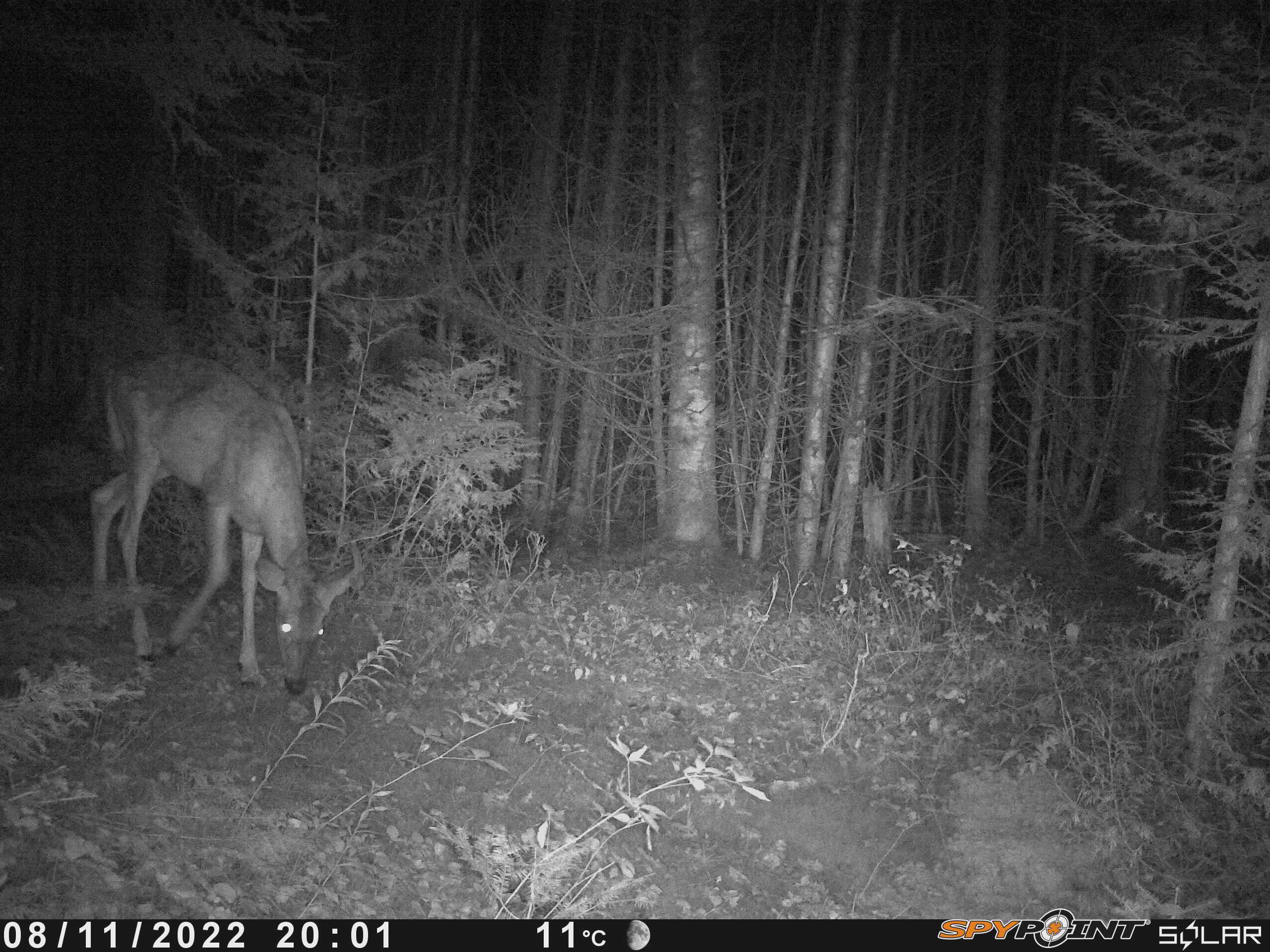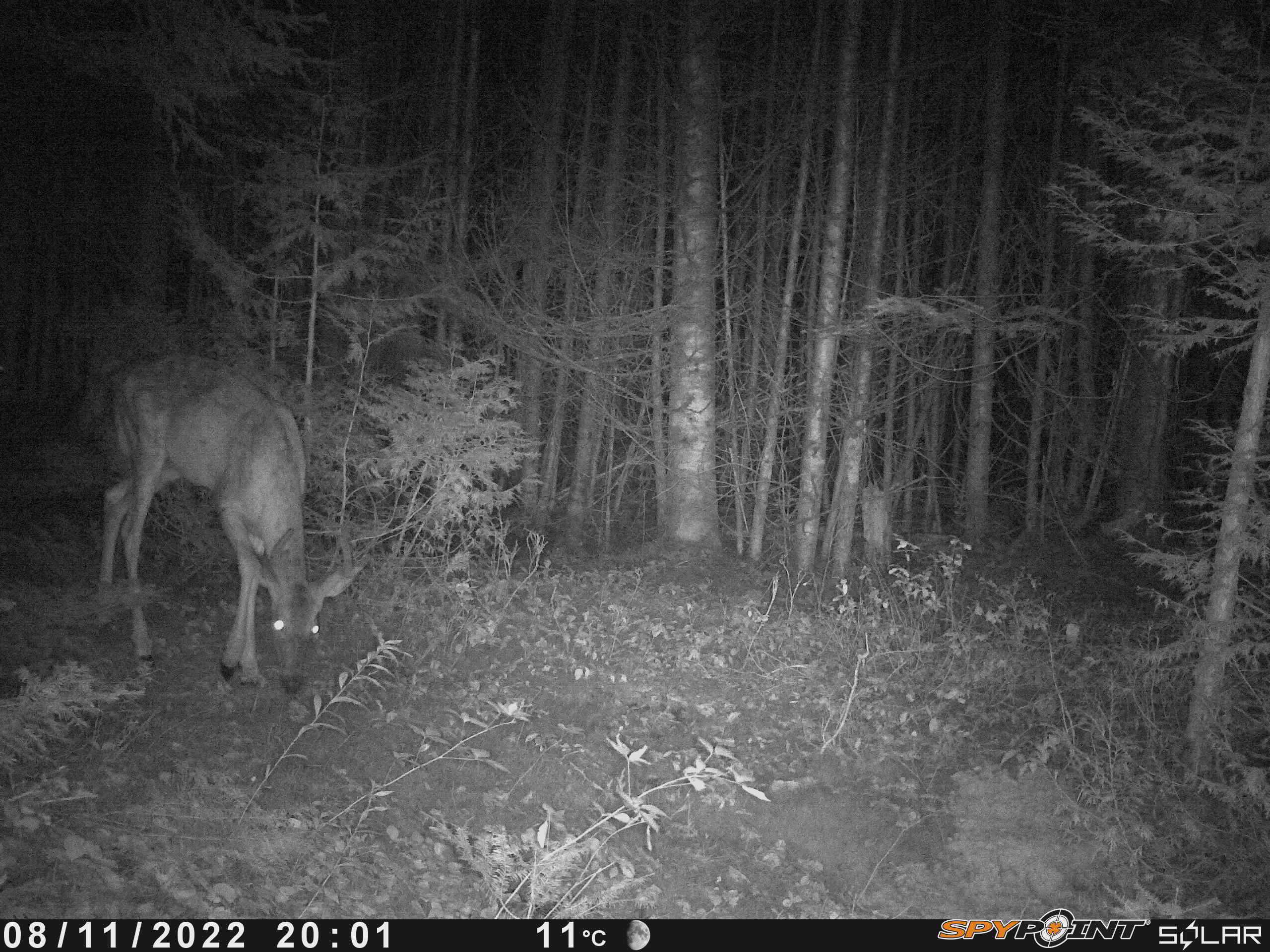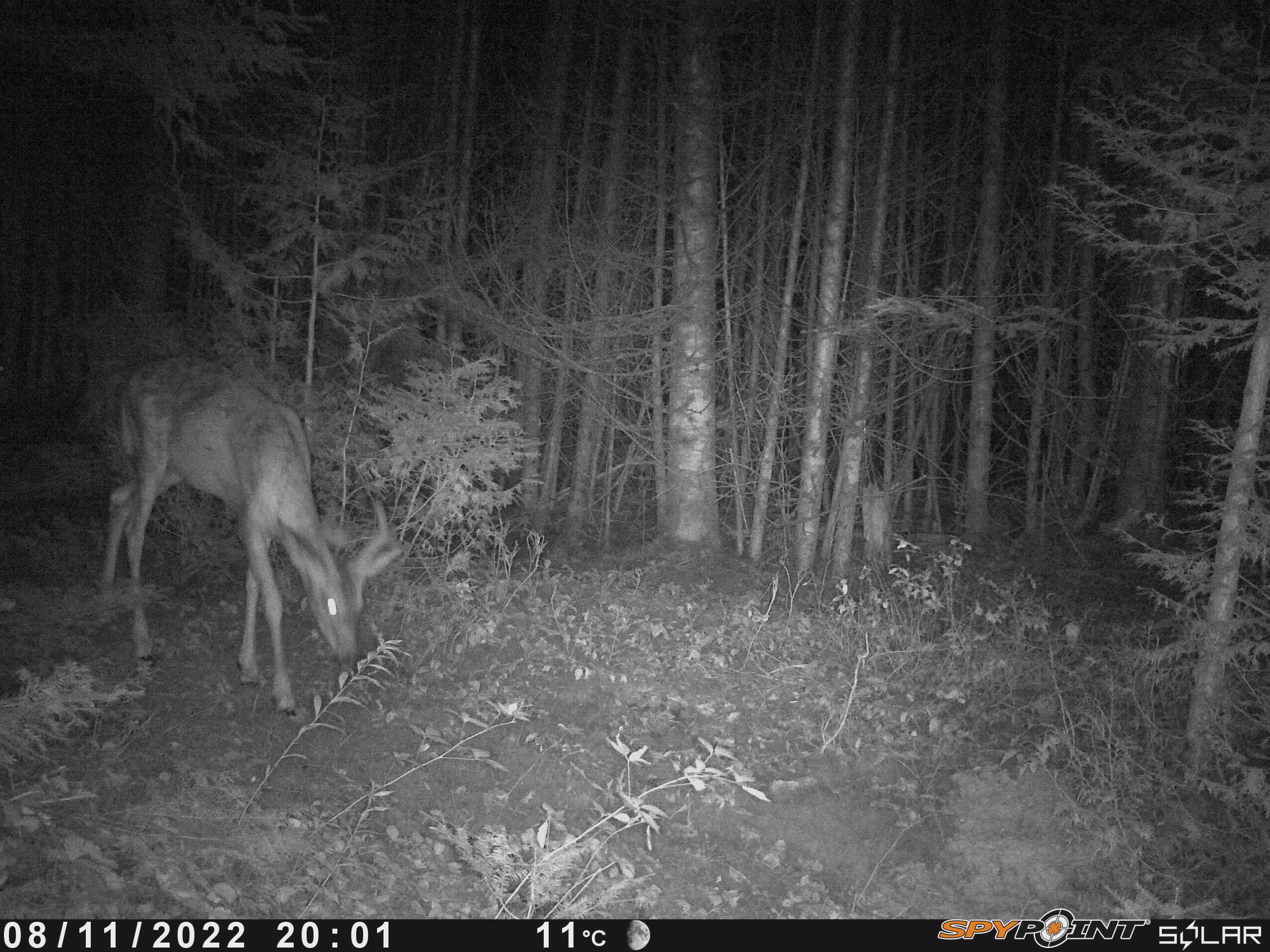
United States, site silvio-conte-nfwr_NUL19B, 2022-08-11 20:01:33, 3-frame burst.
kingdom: Animalia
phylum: Chordata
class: Mammalia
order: Artiodactyla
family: Cervidae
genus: Odocoileus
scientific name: Odocoileus virginianus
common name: white-tailed deer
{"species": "white-tailed deer (Odocoileus virginianus)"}